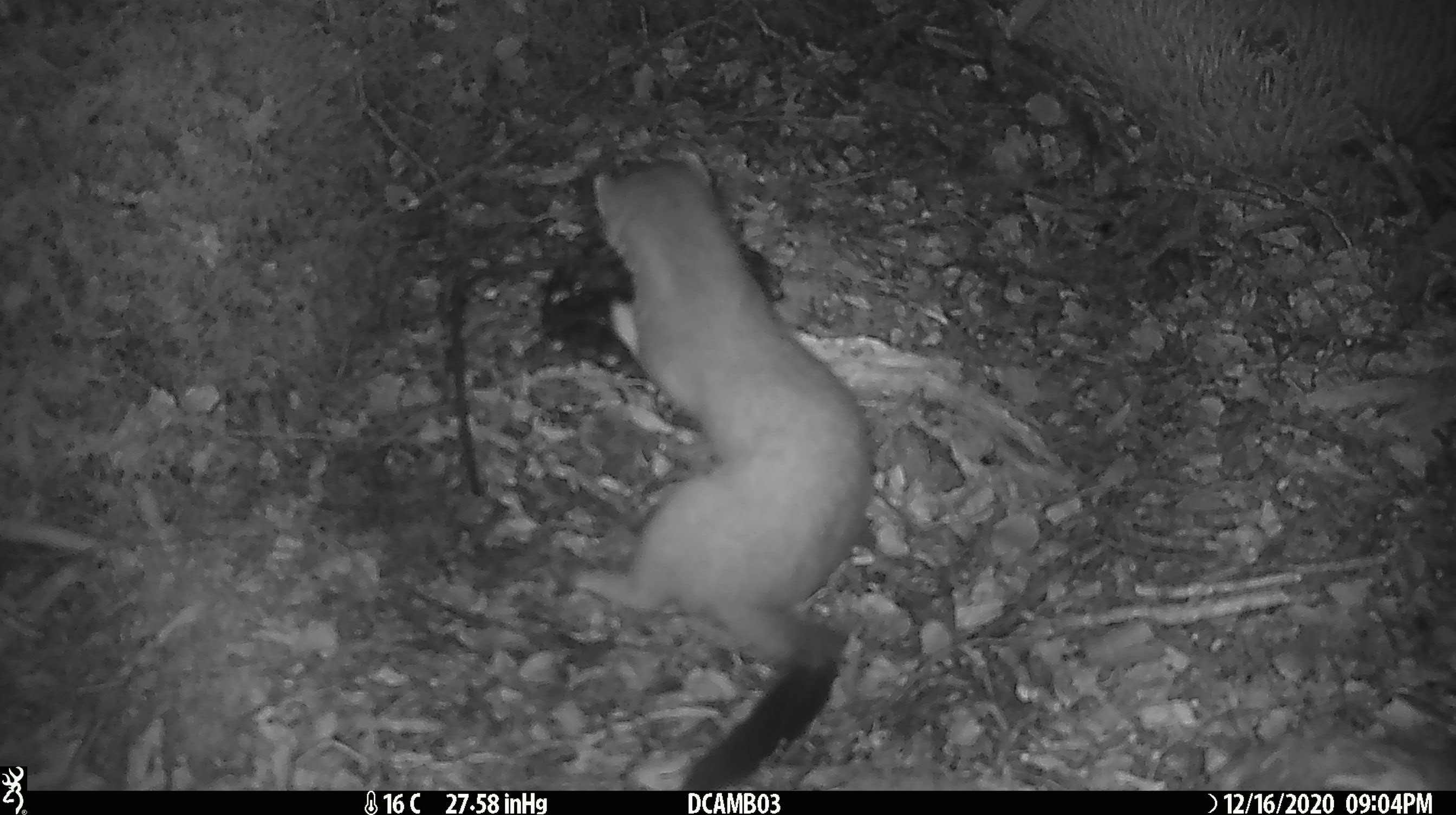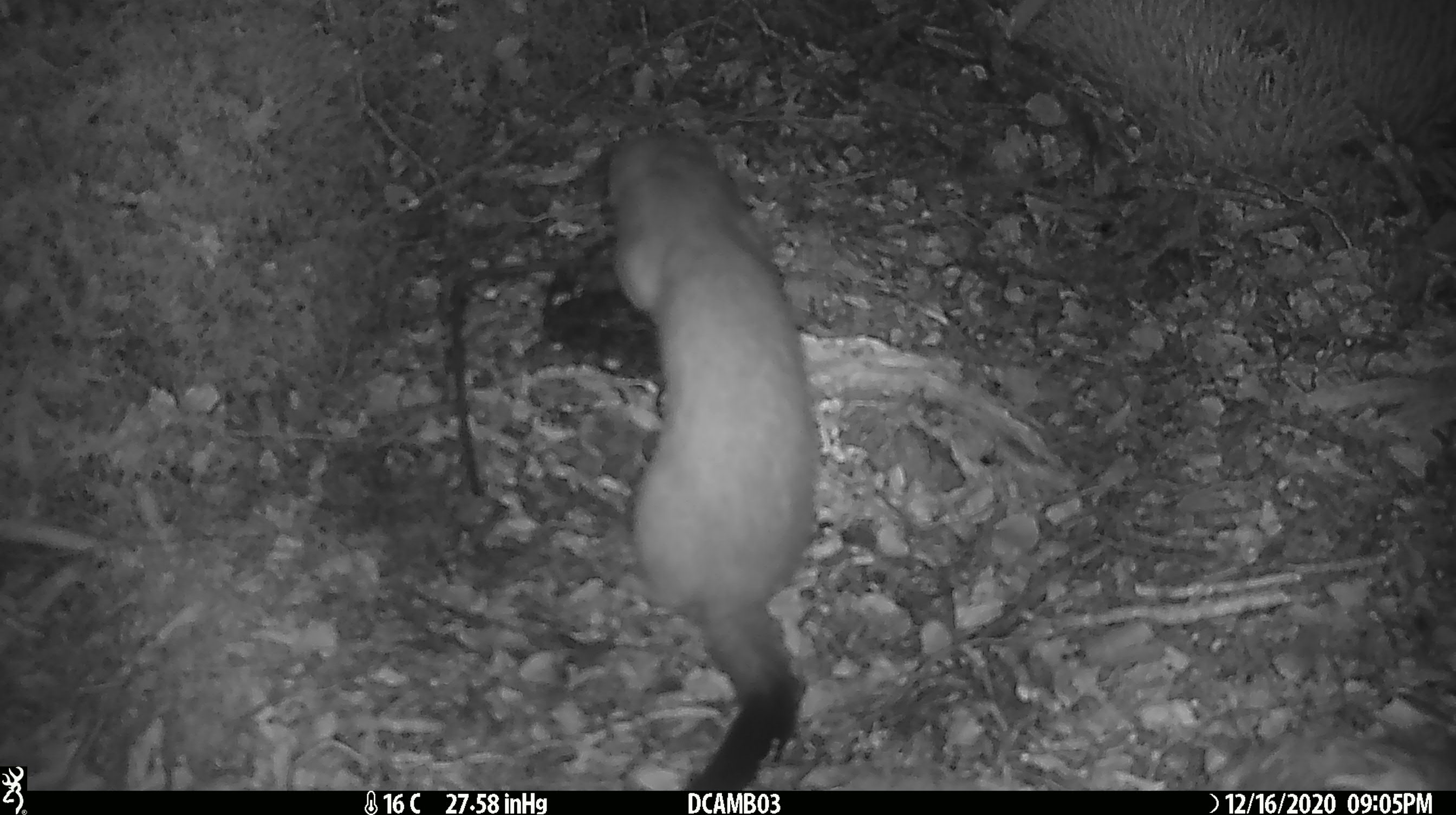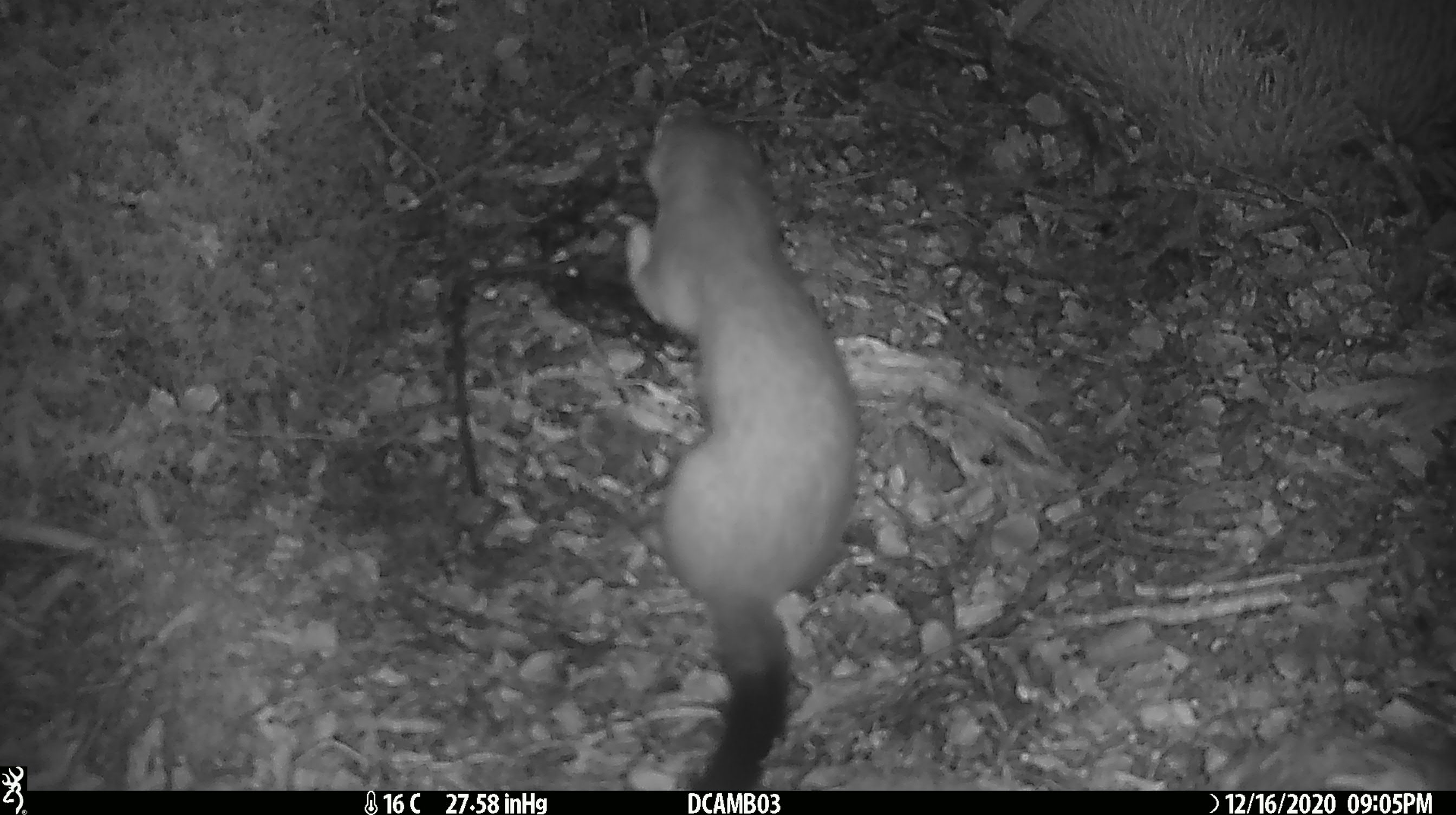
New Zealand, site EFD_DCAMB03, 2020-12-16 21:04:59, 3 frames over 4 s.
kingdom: Animalia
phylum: Chordata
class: Mammalia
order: Carnivora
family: Mustelidae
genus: Mustela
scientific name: Mustela erminea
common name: stoat